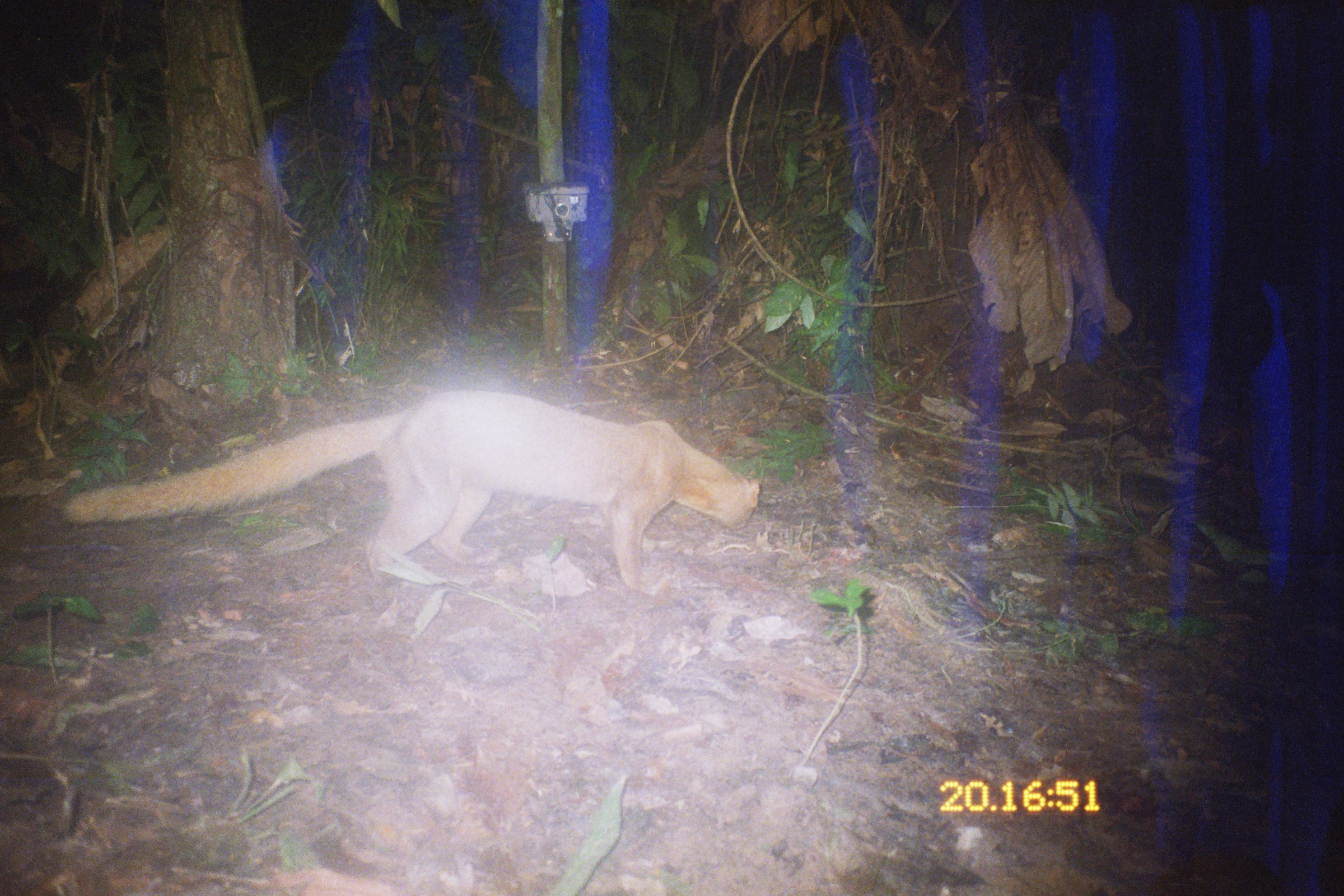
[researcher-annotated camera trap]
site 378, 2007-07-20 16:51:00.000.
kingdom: Animalia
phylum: Chordata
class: Mammalia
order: Carnivora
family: Mustelidae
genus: Eira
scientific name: Eira barbara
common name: tayra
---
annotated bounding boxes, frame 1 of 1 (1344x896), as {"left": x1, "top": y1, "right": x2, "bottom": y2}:
eira barbara: {"left": 63, "top": 390, "right": 762, "bottom": 593}